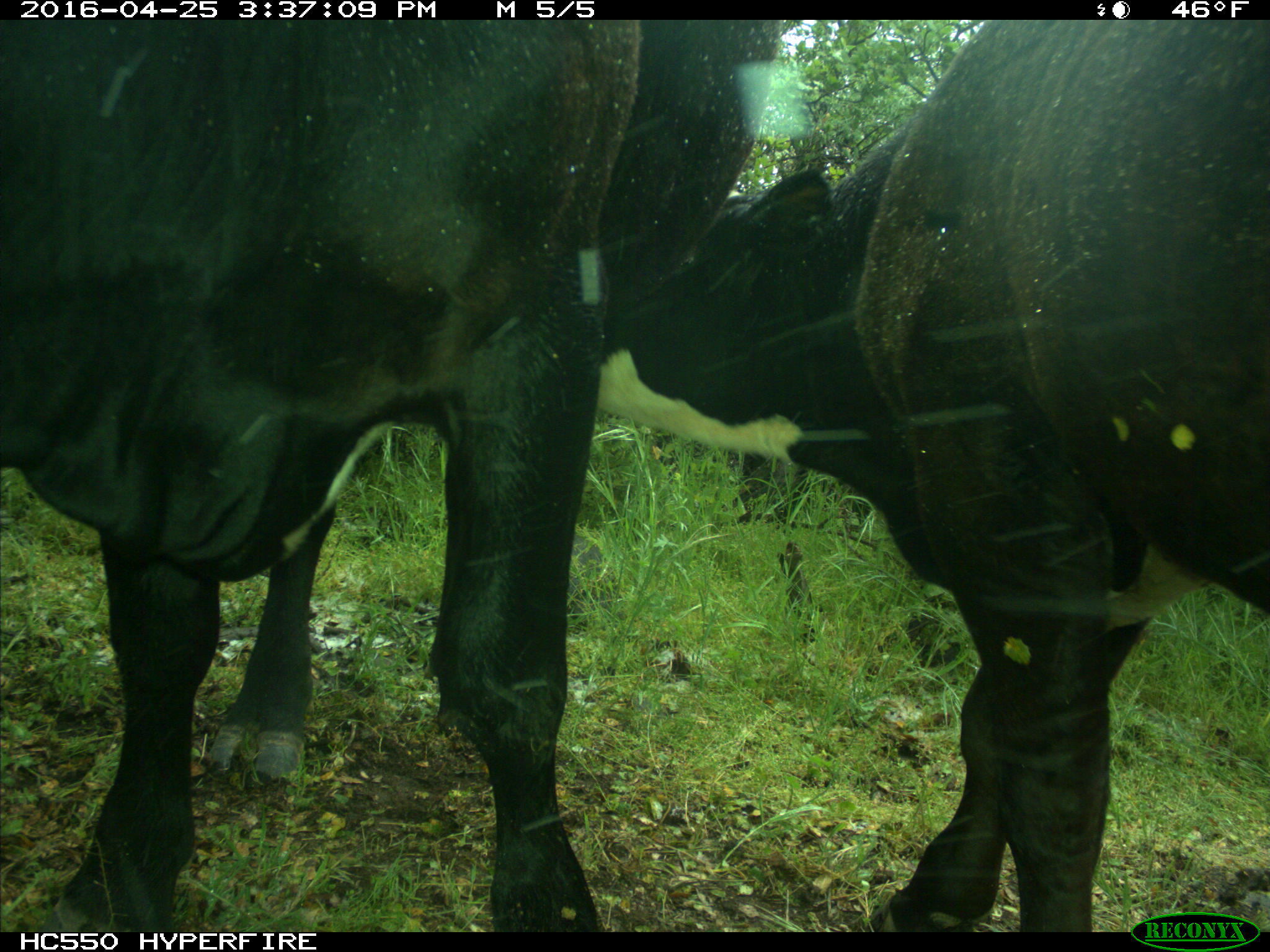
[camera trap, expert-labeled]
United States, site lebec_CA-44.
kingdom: Animalia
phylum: Chordata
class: Mammalia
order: Artiodactyla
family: Bovidae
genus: Bos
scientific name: Bos taurus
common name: domestic cow